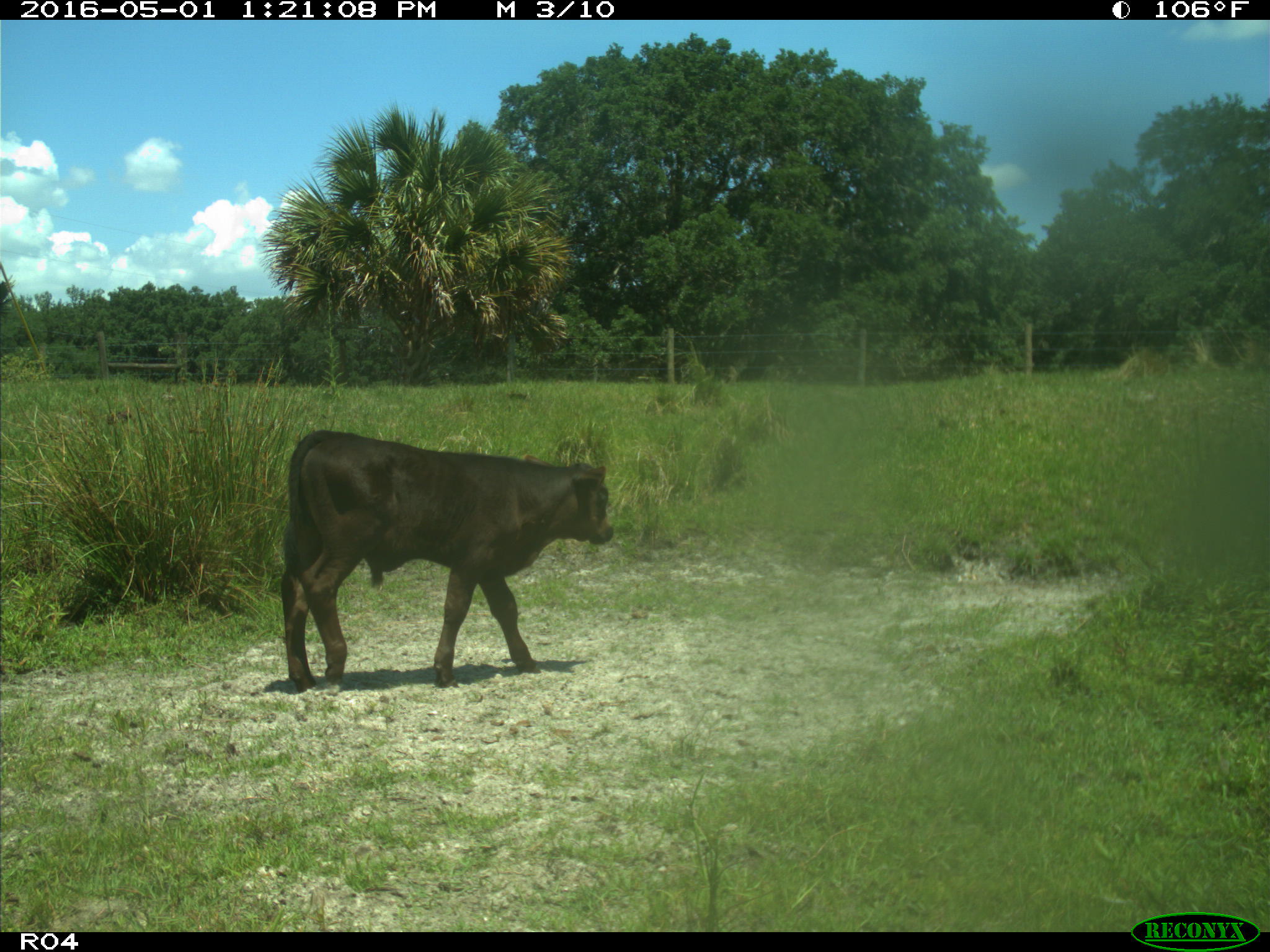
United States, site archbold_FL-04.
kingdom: Animalia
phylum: Chordata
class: Mammalia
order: Artiodactyla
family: Bovidae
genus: Bos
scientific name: Bos taurus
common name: domestic cow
Bos taurus (domestic cow).